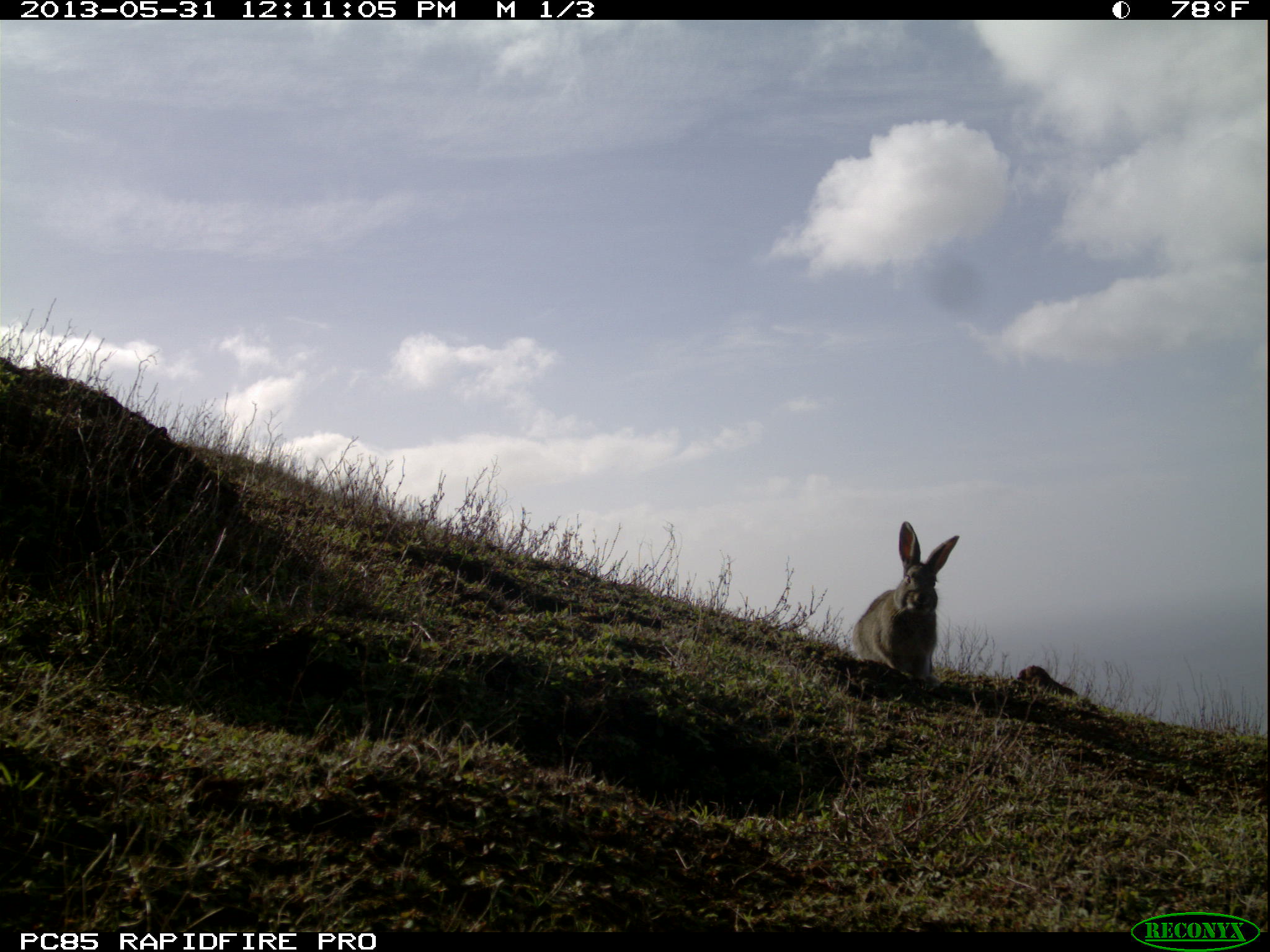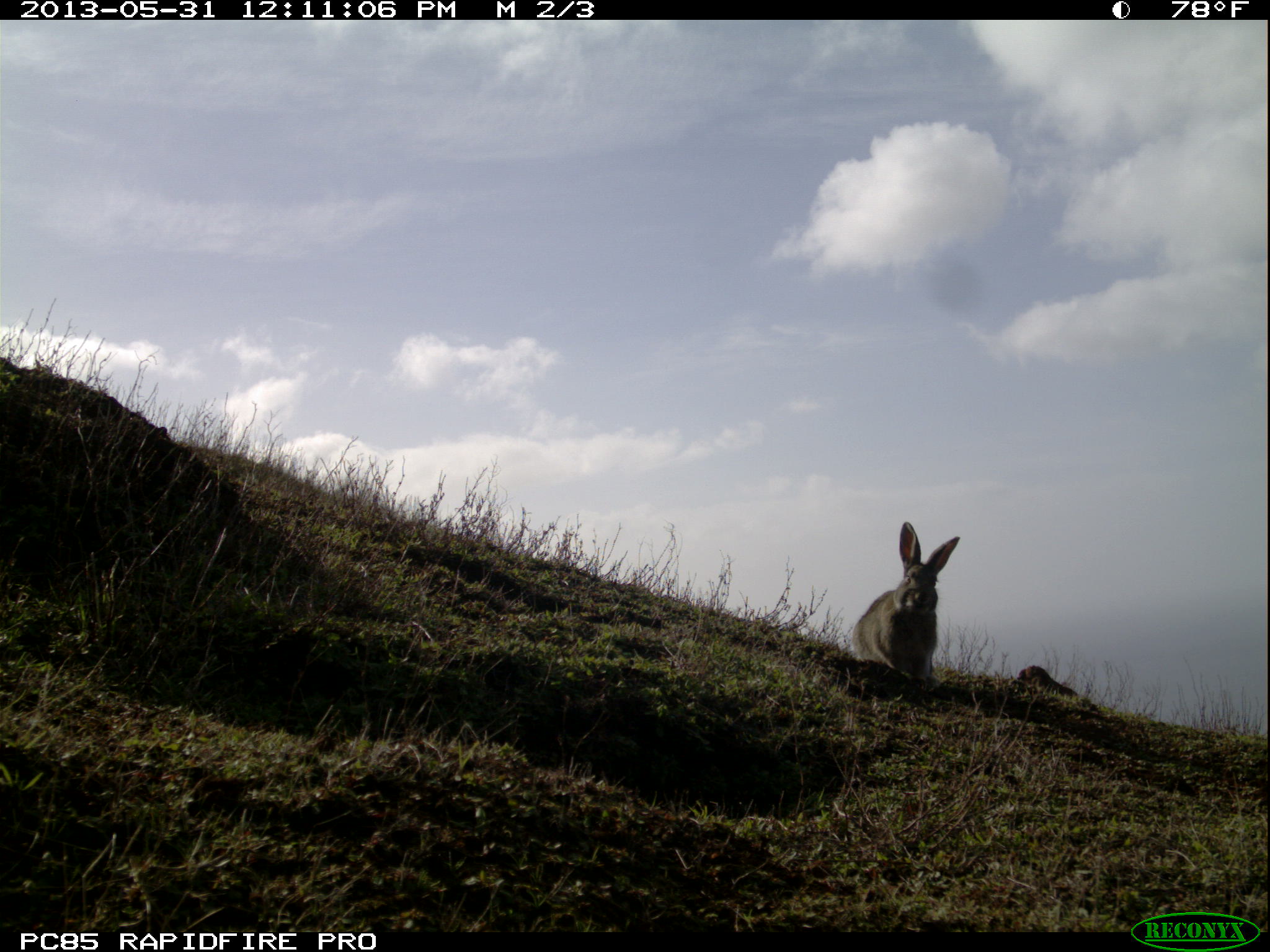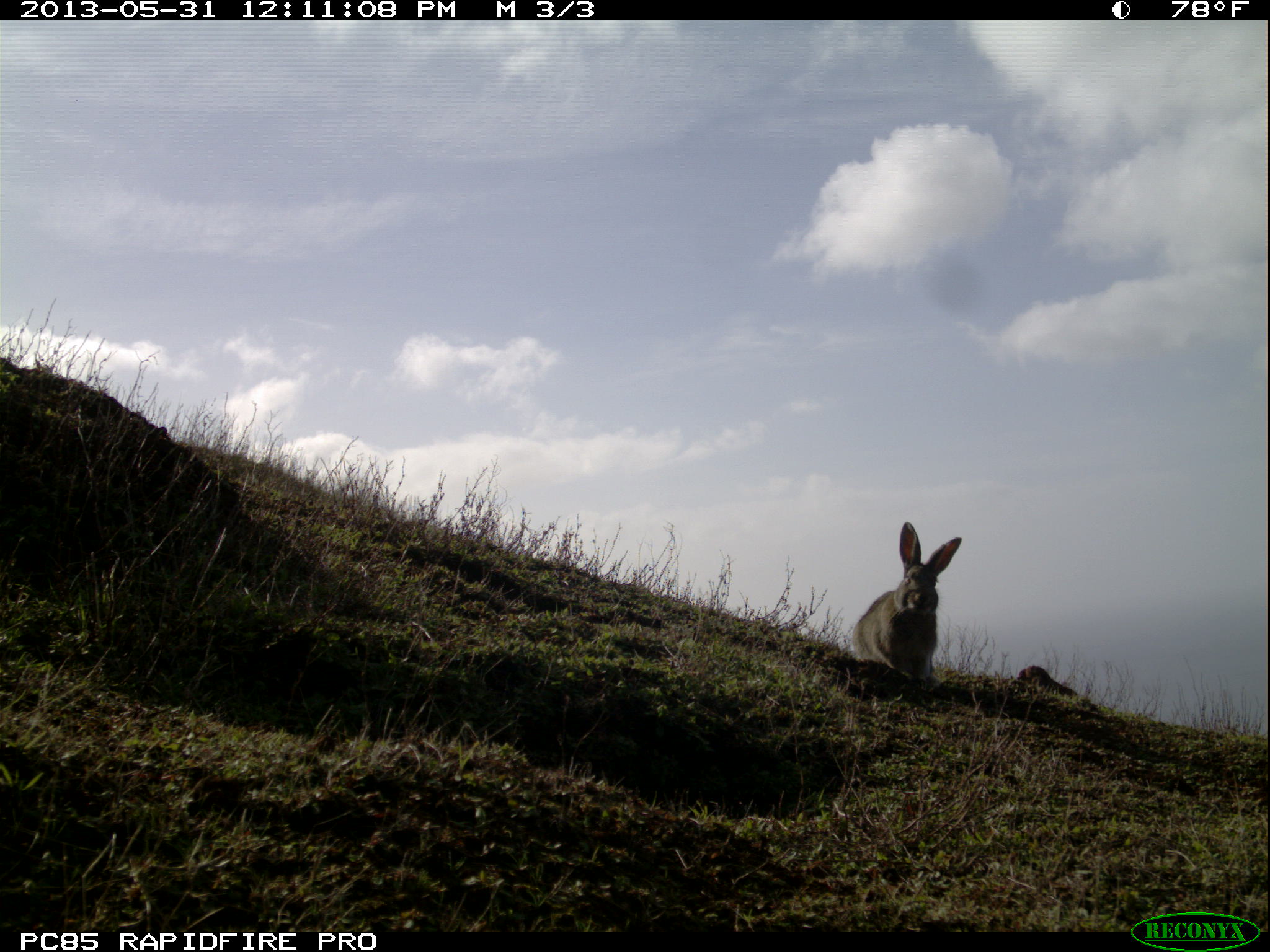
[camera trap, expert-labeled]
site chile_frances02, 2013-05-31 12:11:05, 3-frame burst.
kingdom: Animalia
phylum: Chordata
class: Mammalia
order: Lagomorpha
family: Leporidae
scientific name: Leporidae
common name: rabbits and hares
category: rabbit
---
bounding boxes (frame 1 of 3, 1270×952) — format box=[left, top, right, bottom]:
rabbit: box=[846, 522, 959, 689]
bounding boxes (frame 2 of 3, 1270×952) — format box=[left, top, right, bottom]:
rabbit: box=[846, 522, 959, 690]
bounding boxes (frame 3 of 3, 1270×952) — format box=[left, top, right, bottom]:
rabbit: box=[846, 522, 961, 688]